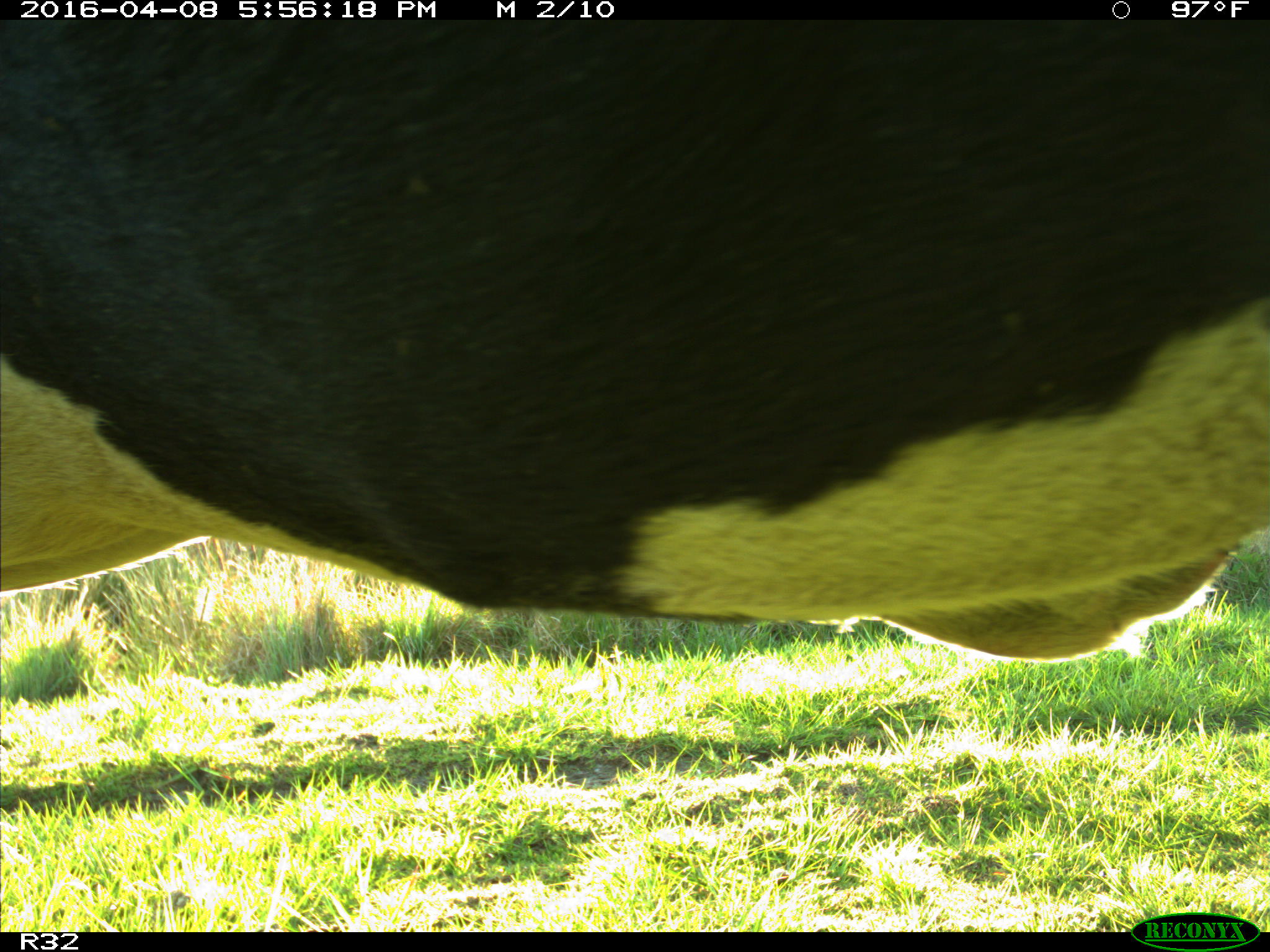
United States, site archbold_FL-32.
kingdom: Animalia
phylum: Chordata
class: Mammalia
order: Artiodactyla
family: Bovidae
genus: Bos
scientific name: Bos taurus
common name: domestic cow